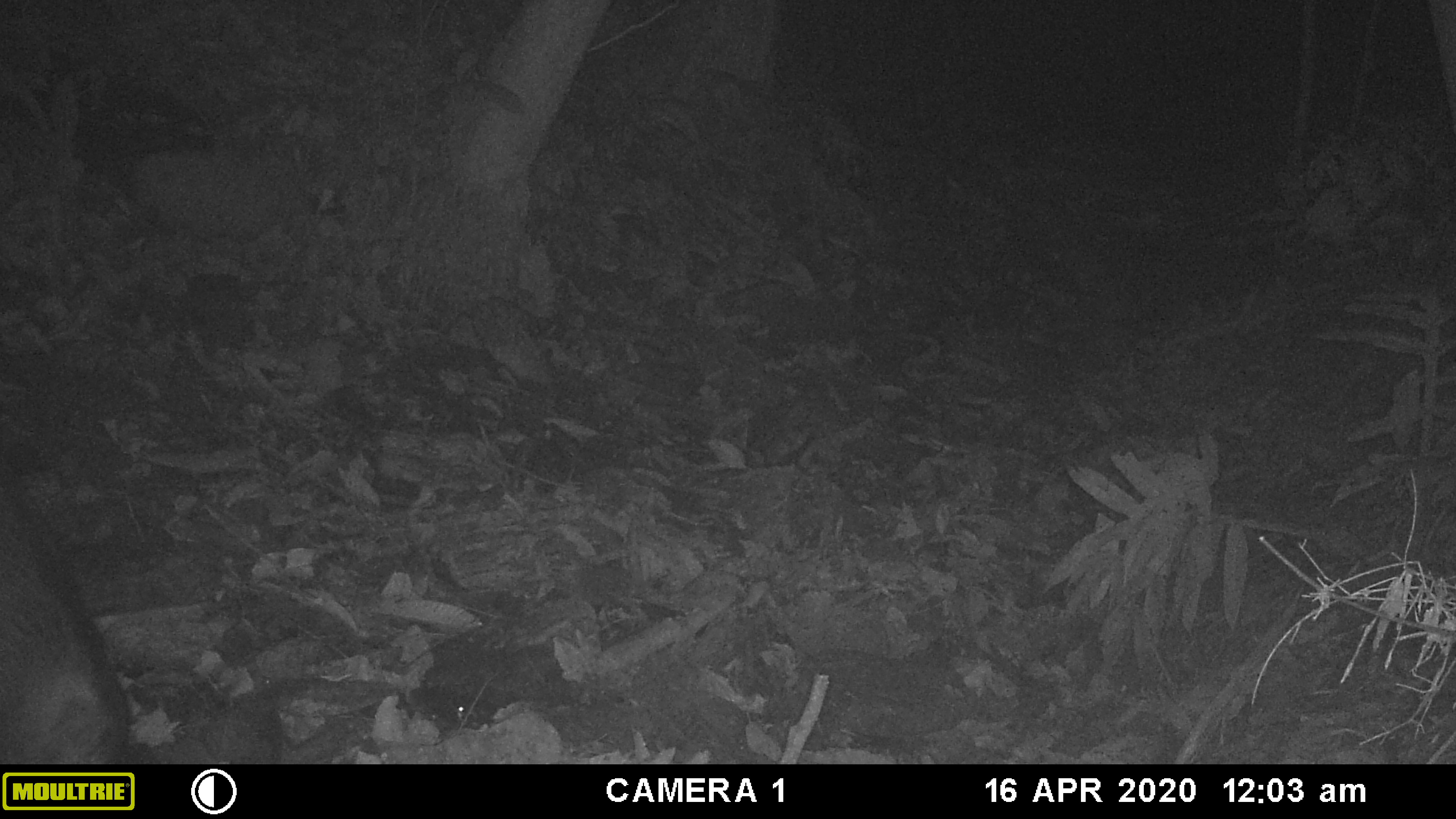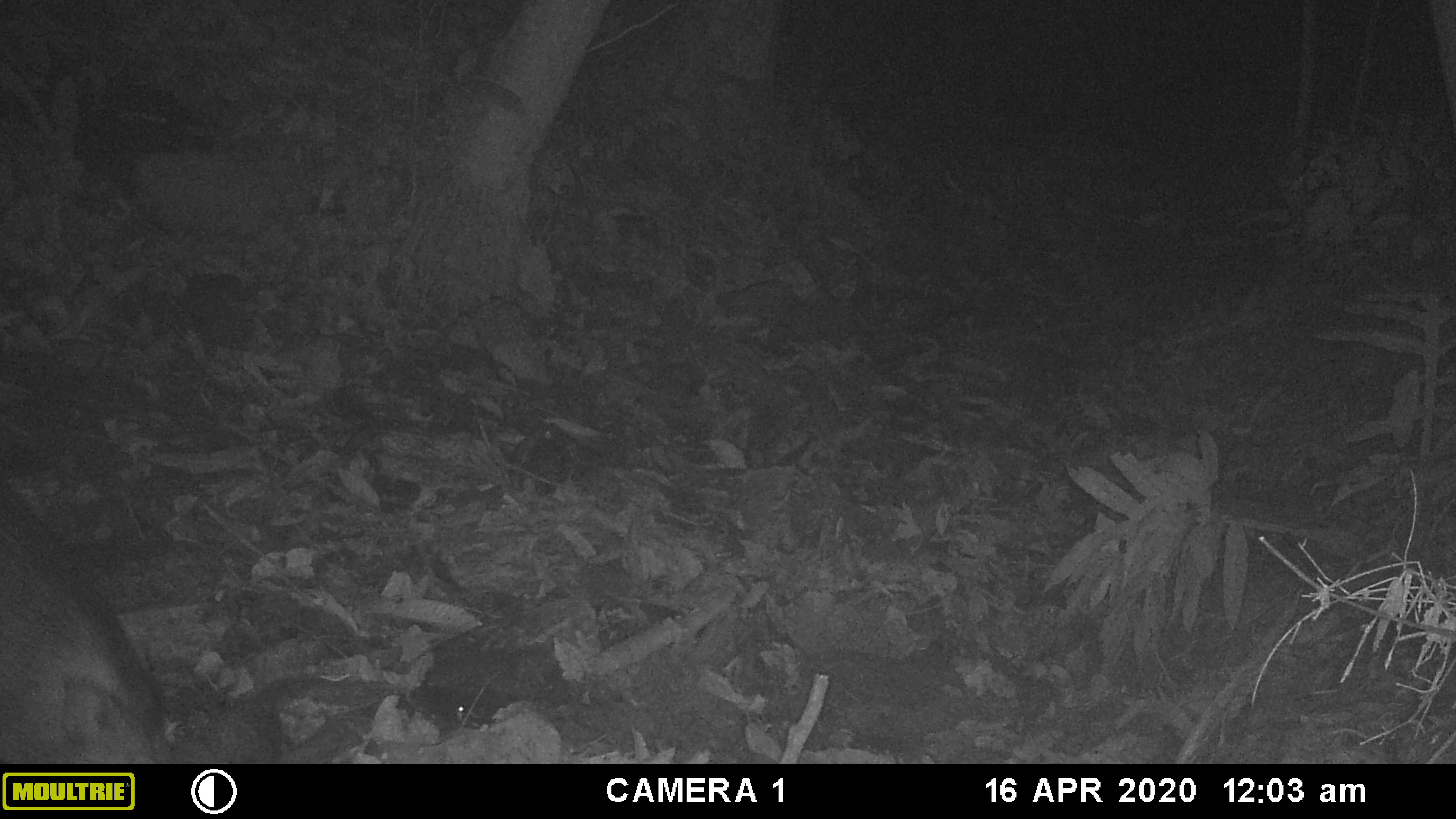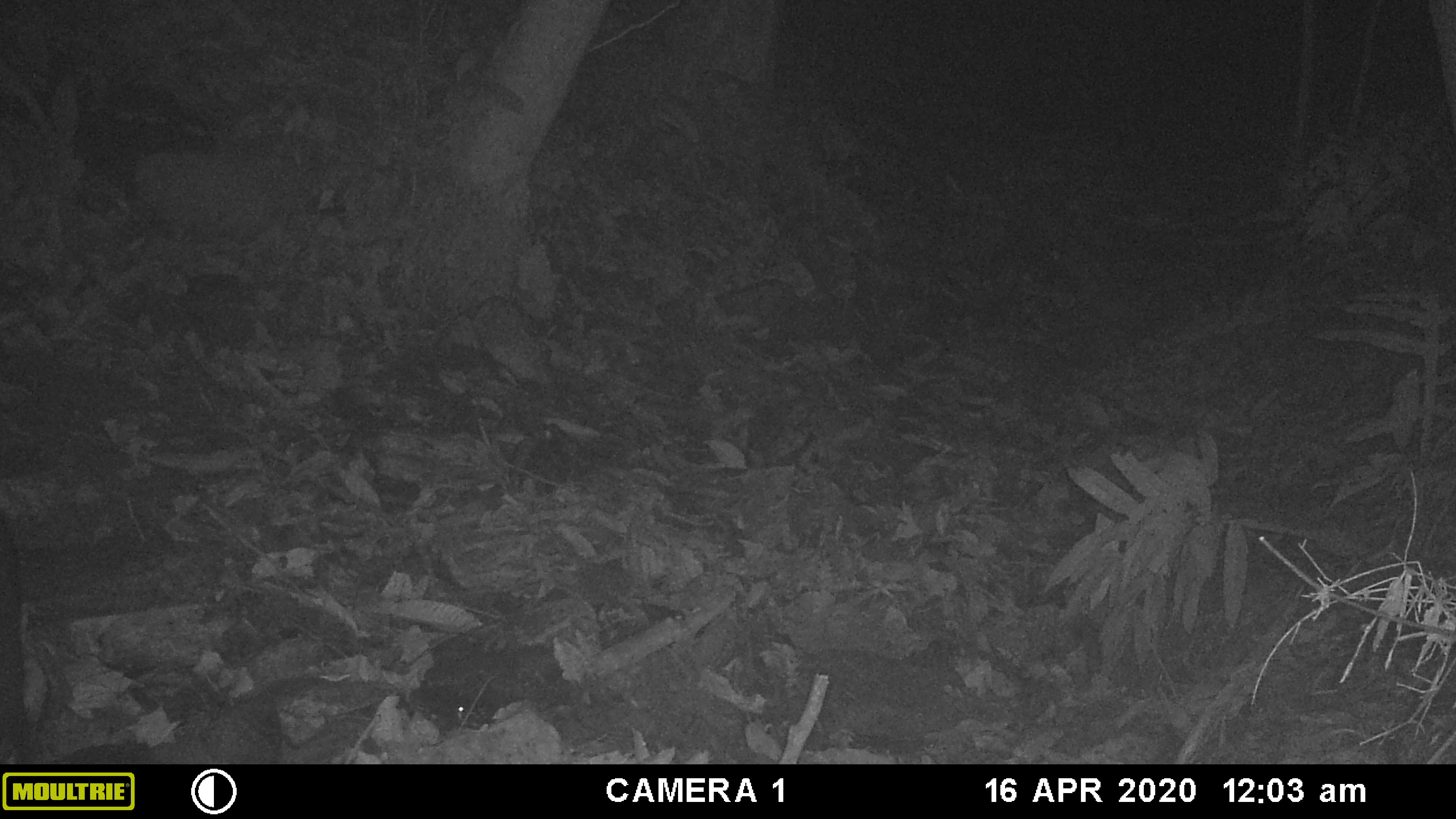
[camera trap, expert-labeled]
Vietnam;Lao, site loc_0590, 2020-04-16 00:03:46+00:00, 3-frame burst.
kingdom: Animalia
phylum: Chordata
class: Mammalia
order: Artiodactyla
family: Suidae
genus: Sus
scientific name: Sus scrofa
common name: eurasian wild pig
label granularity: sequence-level